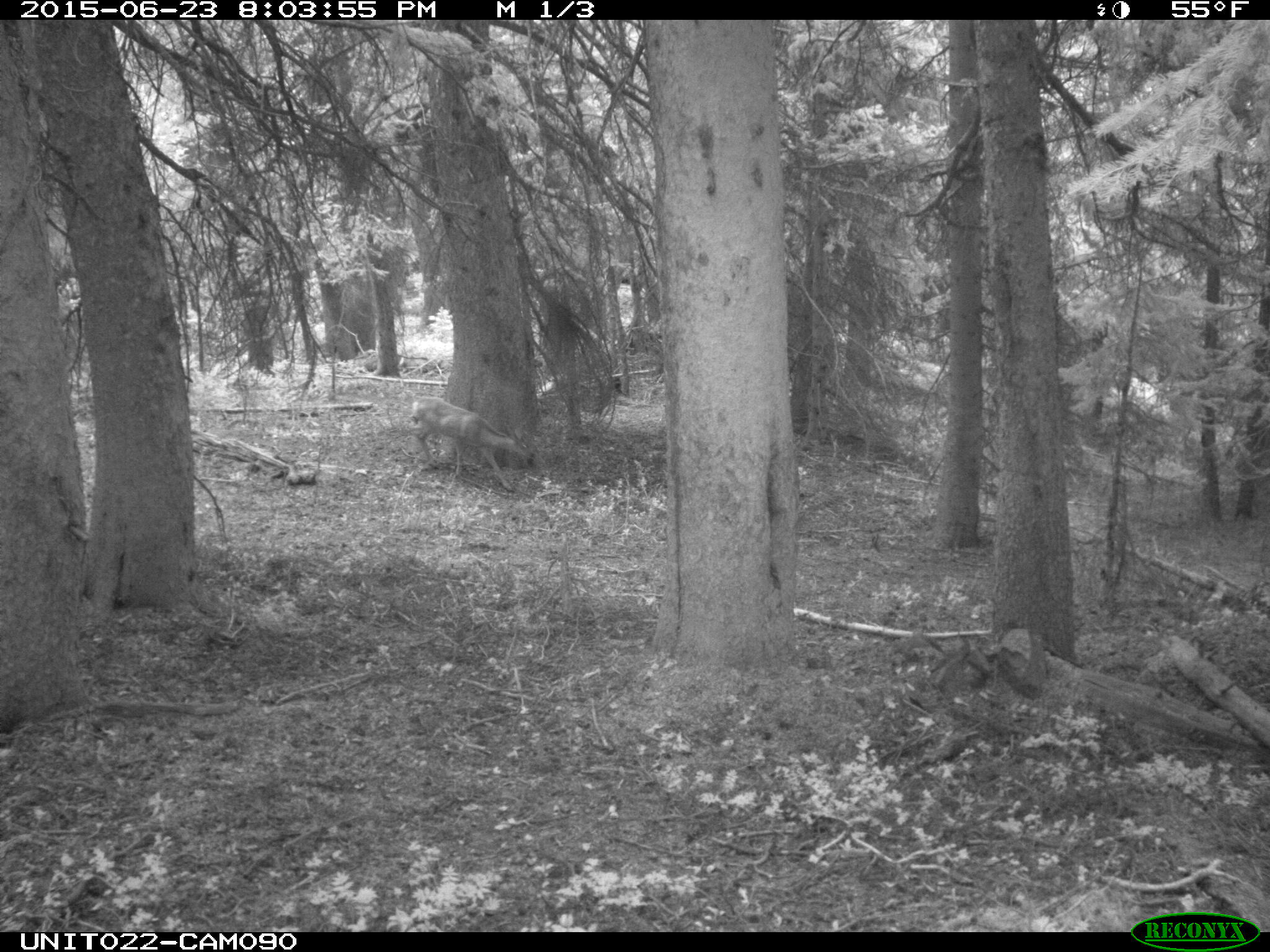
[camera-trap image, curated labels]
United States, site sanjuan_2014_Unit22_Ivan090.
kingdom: Animalia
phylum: Chordata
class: Mammalia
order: Artiodactyla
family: Cervidae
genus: Odocoileus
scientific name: Odocoileus hemionus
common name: mule deer